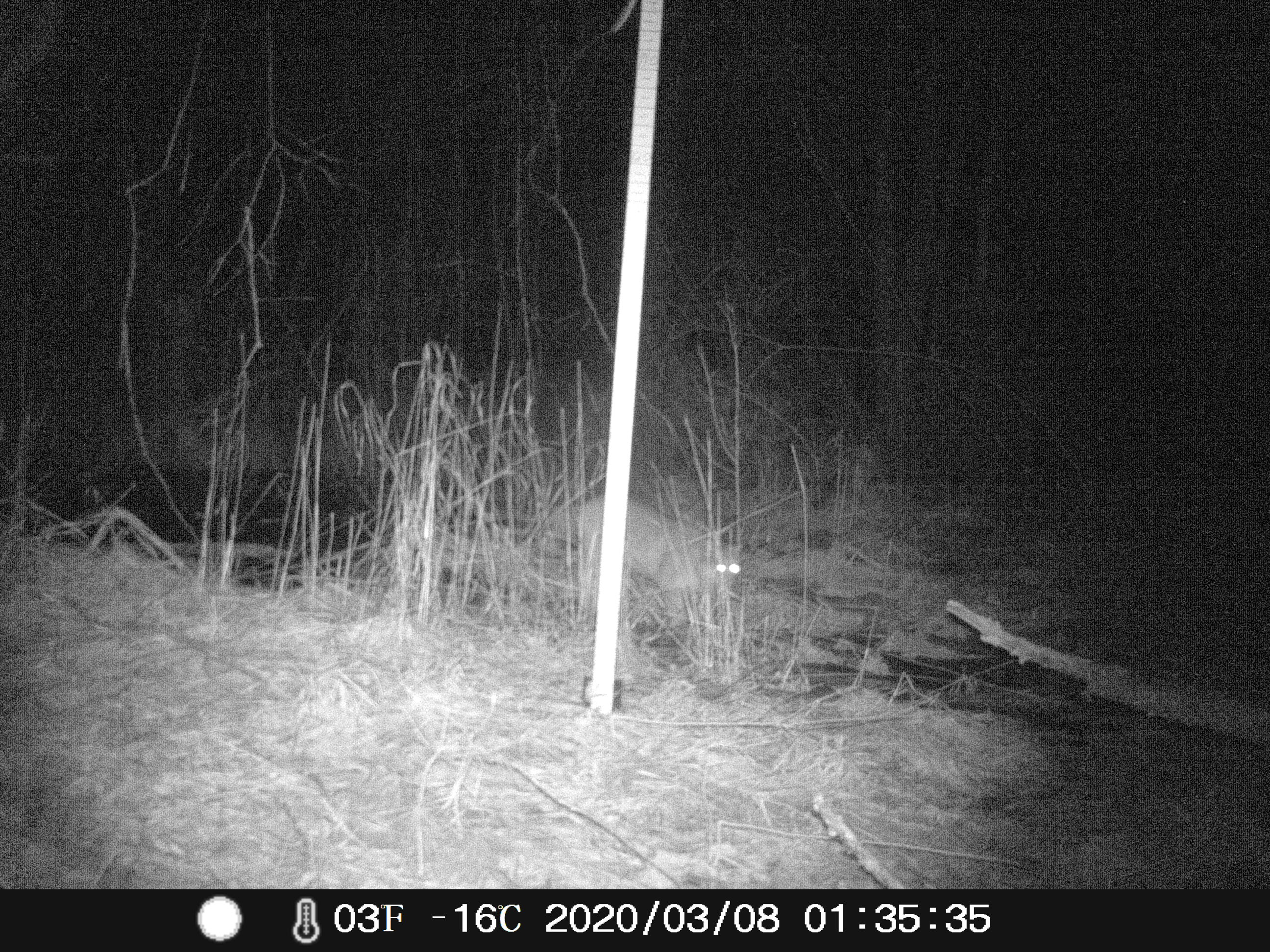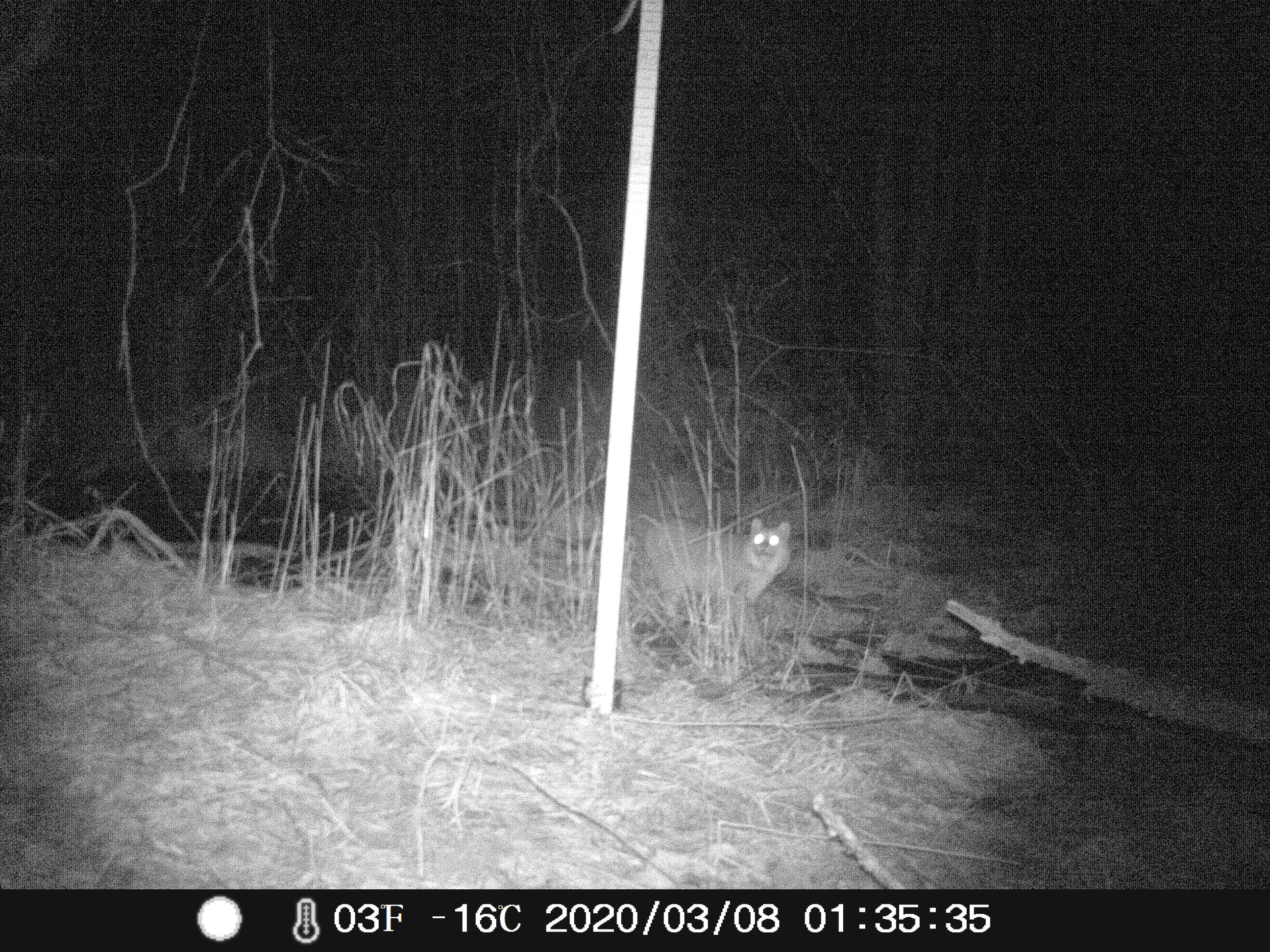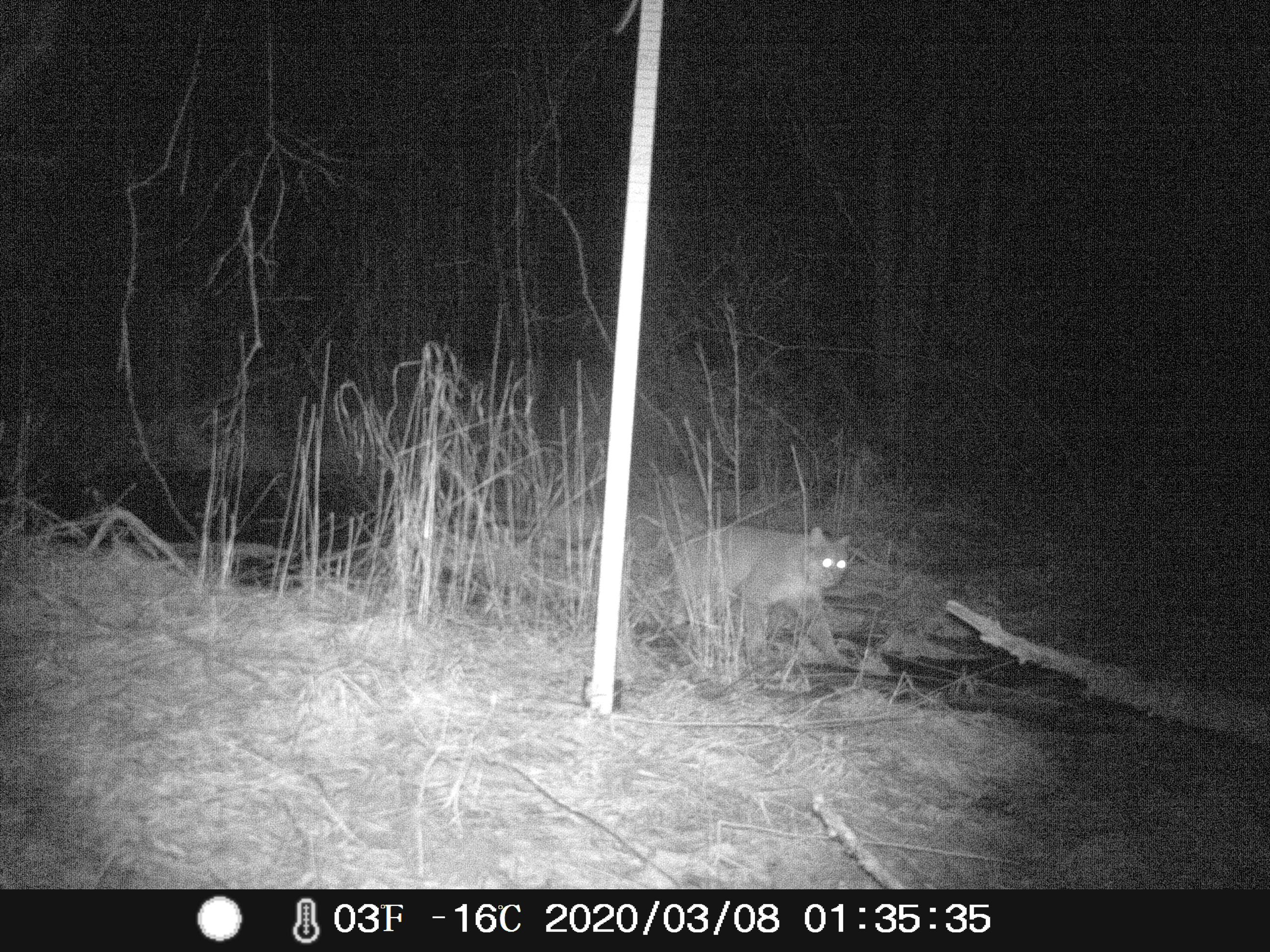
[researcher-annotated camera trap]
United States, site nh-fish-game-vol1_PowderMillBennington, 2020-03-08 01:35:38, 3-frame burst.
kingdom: Animalia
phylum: Chordata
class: Mammalia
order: Carnivora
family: Felidae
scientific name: Felidae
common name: felid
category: felid sp.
Felid sp. (felid) (Felidae).